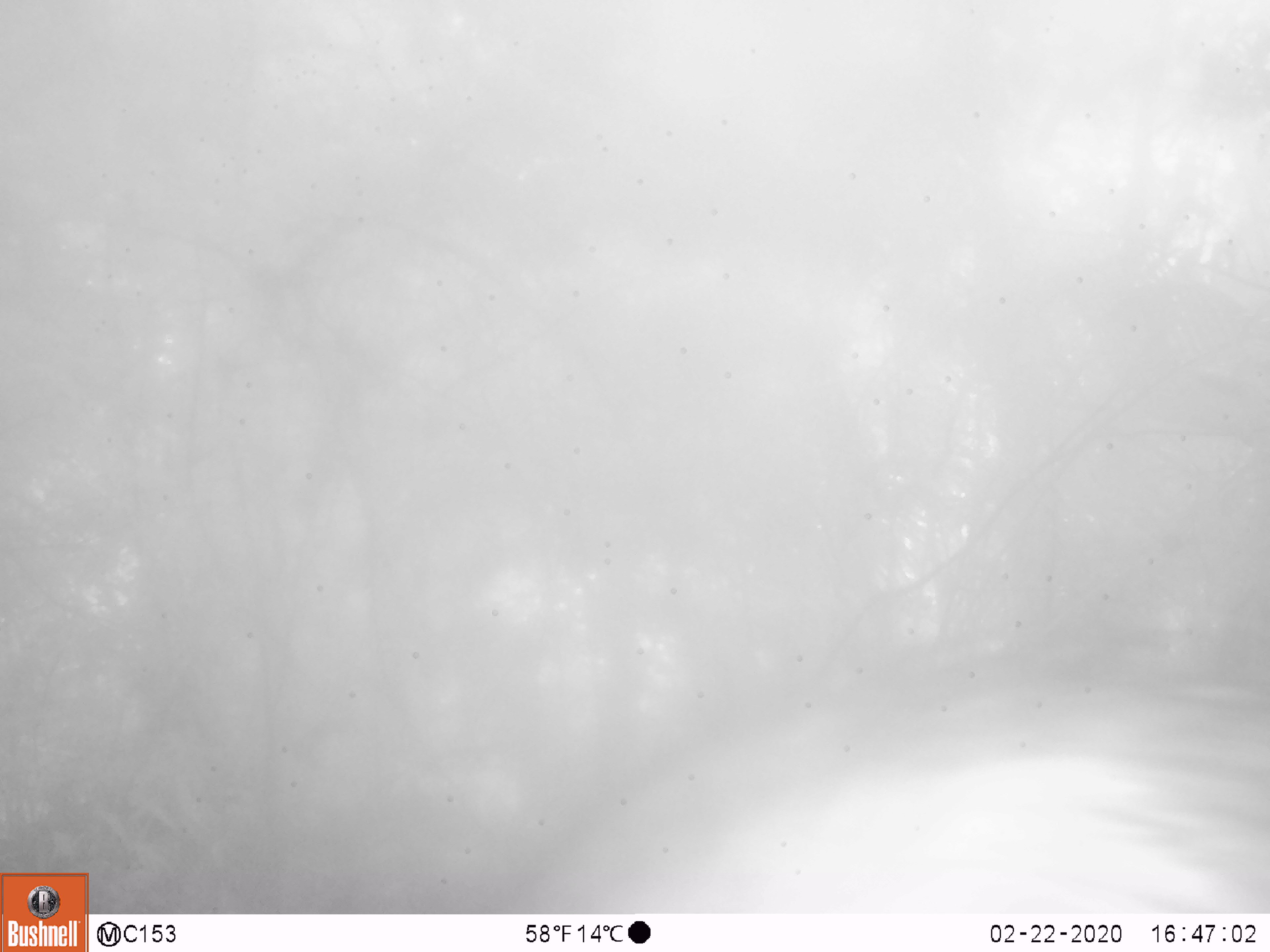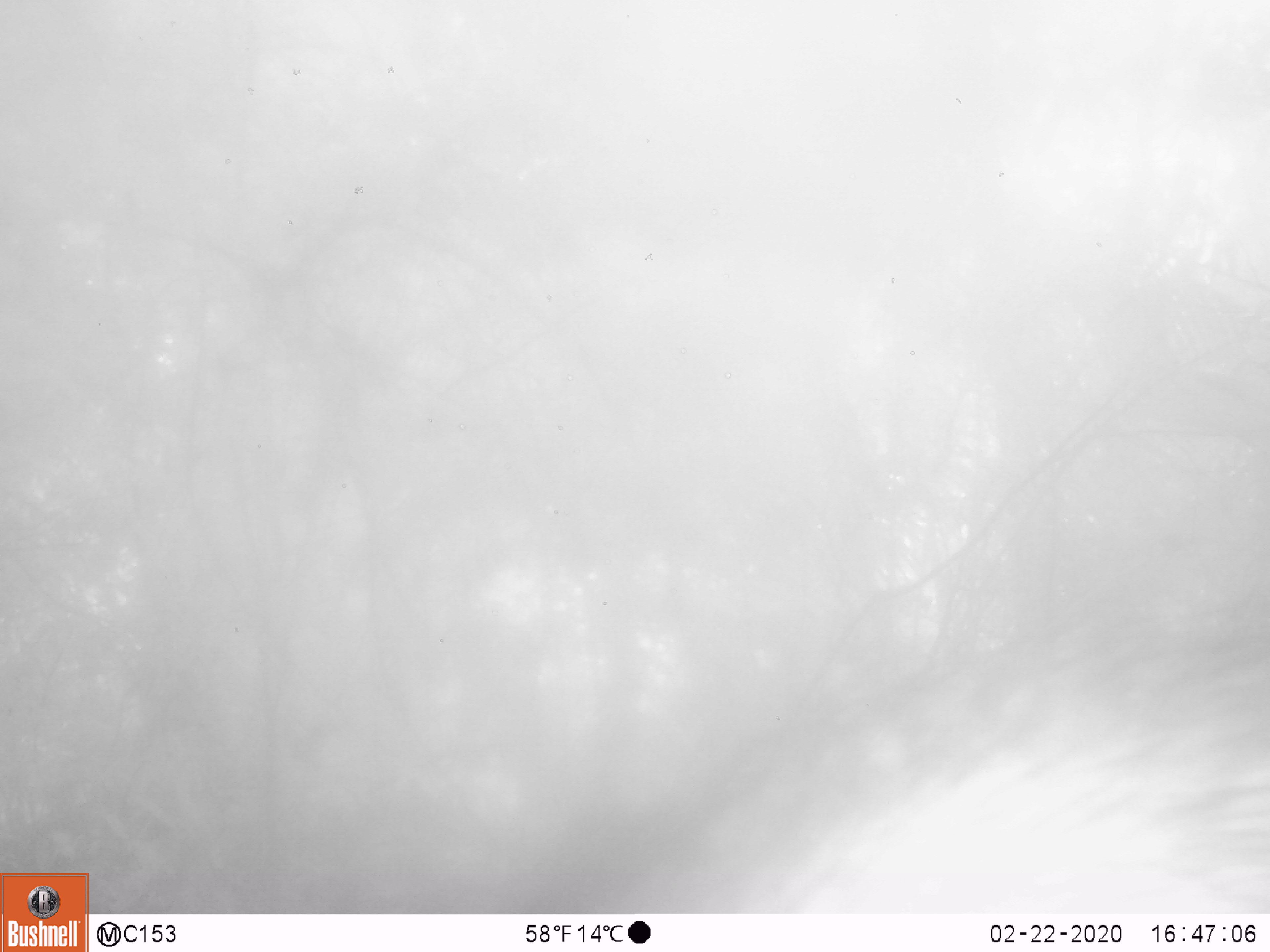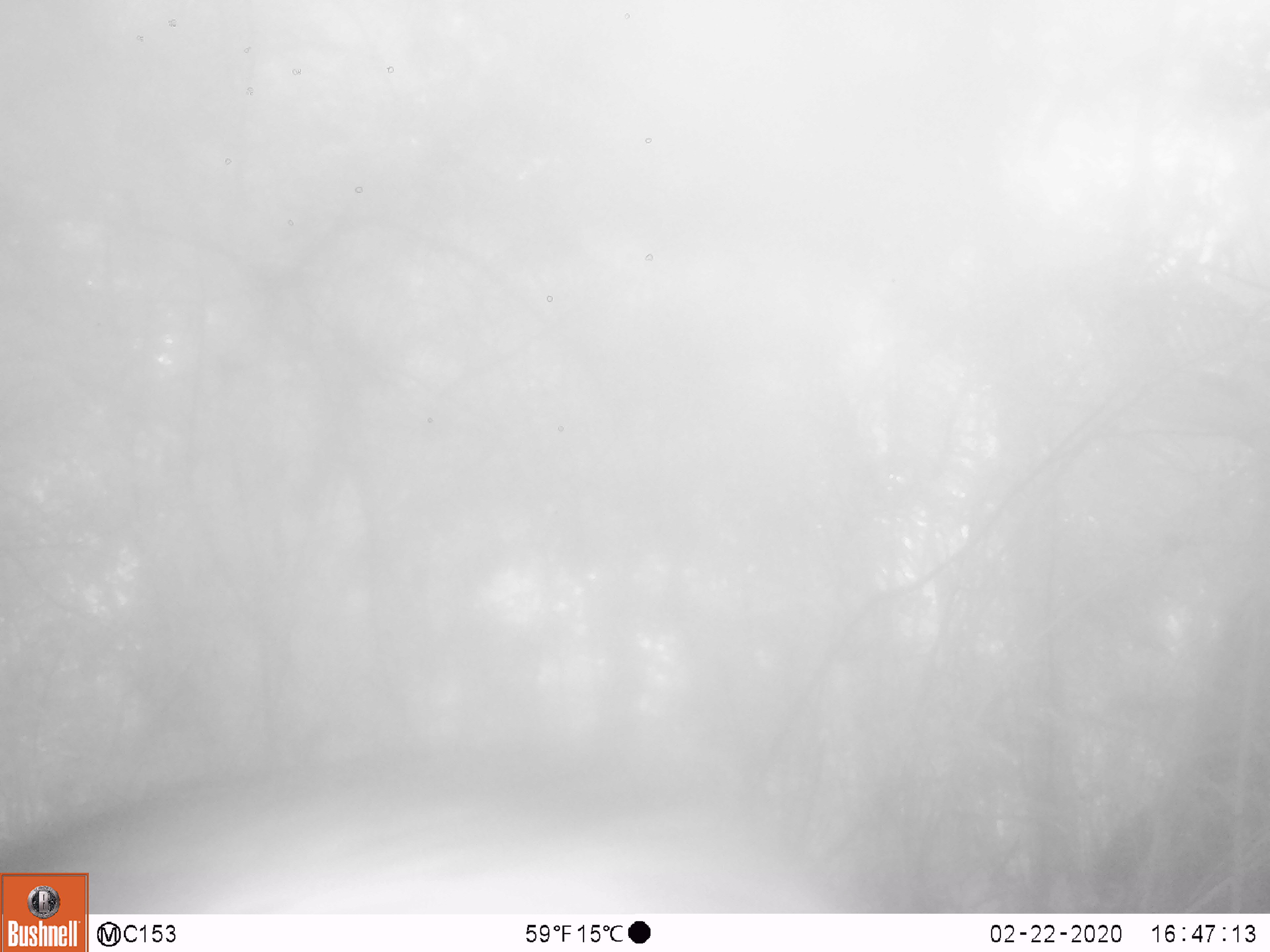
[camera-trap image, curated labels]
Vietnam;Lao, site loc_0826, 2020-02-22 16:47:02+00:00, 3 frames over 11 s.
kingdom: Animalia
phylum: Chordata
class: Mammalia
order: Artiodactyla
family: Suidae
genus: Sus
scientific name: Sus scrofa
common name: eurasian wild pig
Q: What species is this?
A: Eurasian wild pig (Sus scrofa).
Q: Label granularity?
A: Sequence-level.